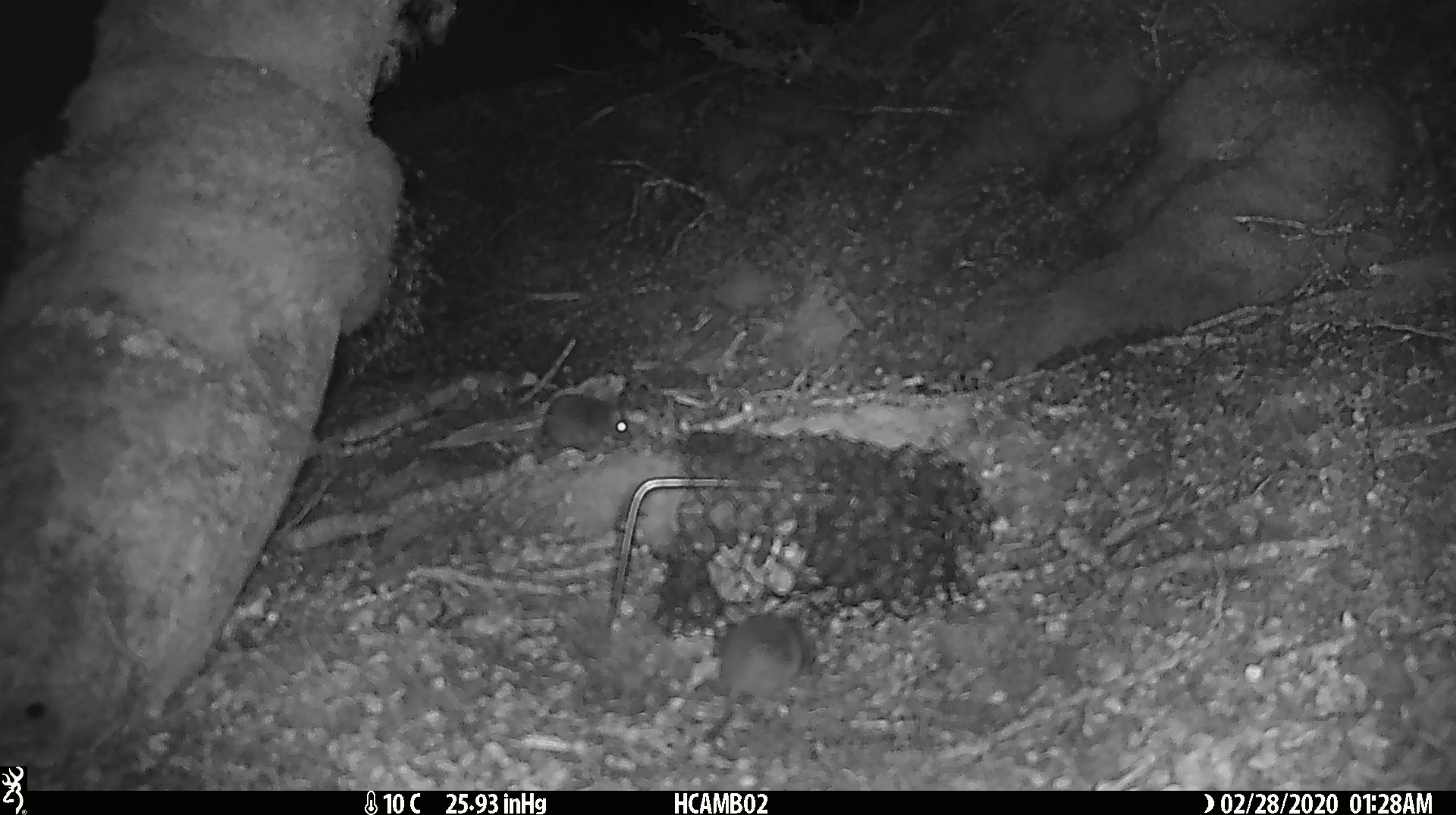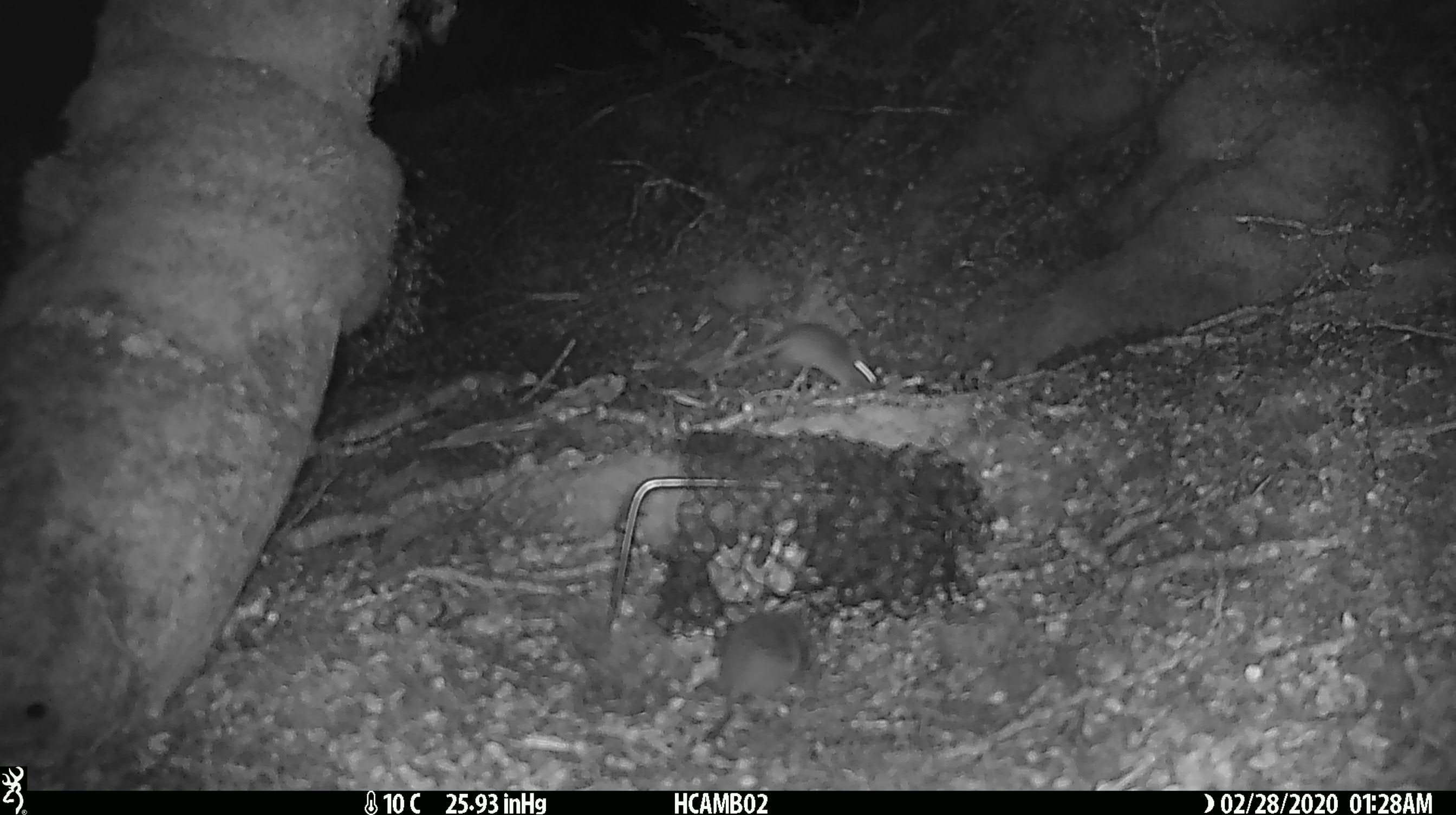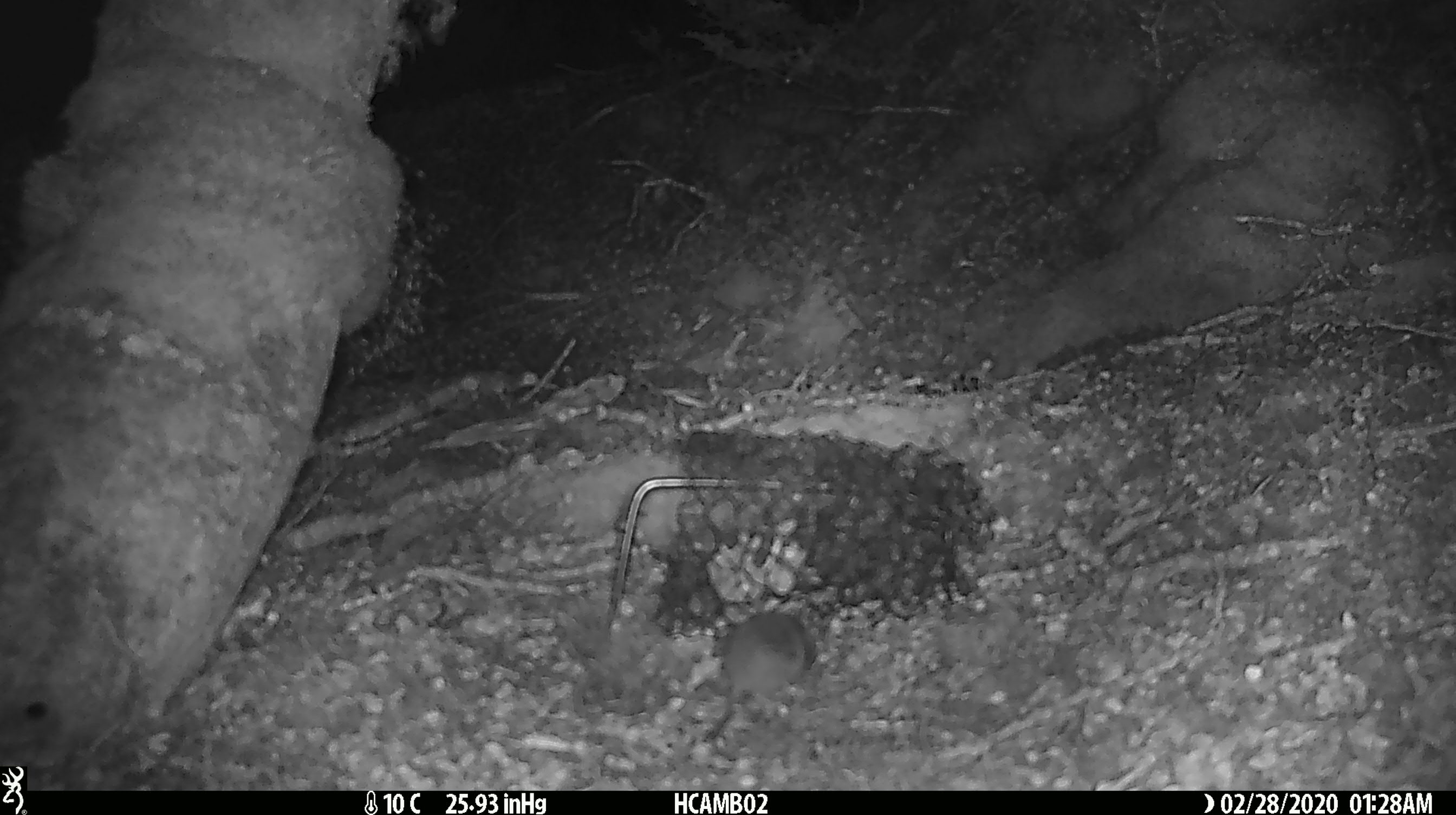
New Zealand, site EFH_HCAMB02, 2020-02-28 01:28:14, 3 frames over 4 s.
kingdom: Animalia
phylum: Chordata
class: Mammalia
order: Rodentia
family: Muridae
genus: Mus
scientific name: Mus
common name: mouse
Mouse (Mus).